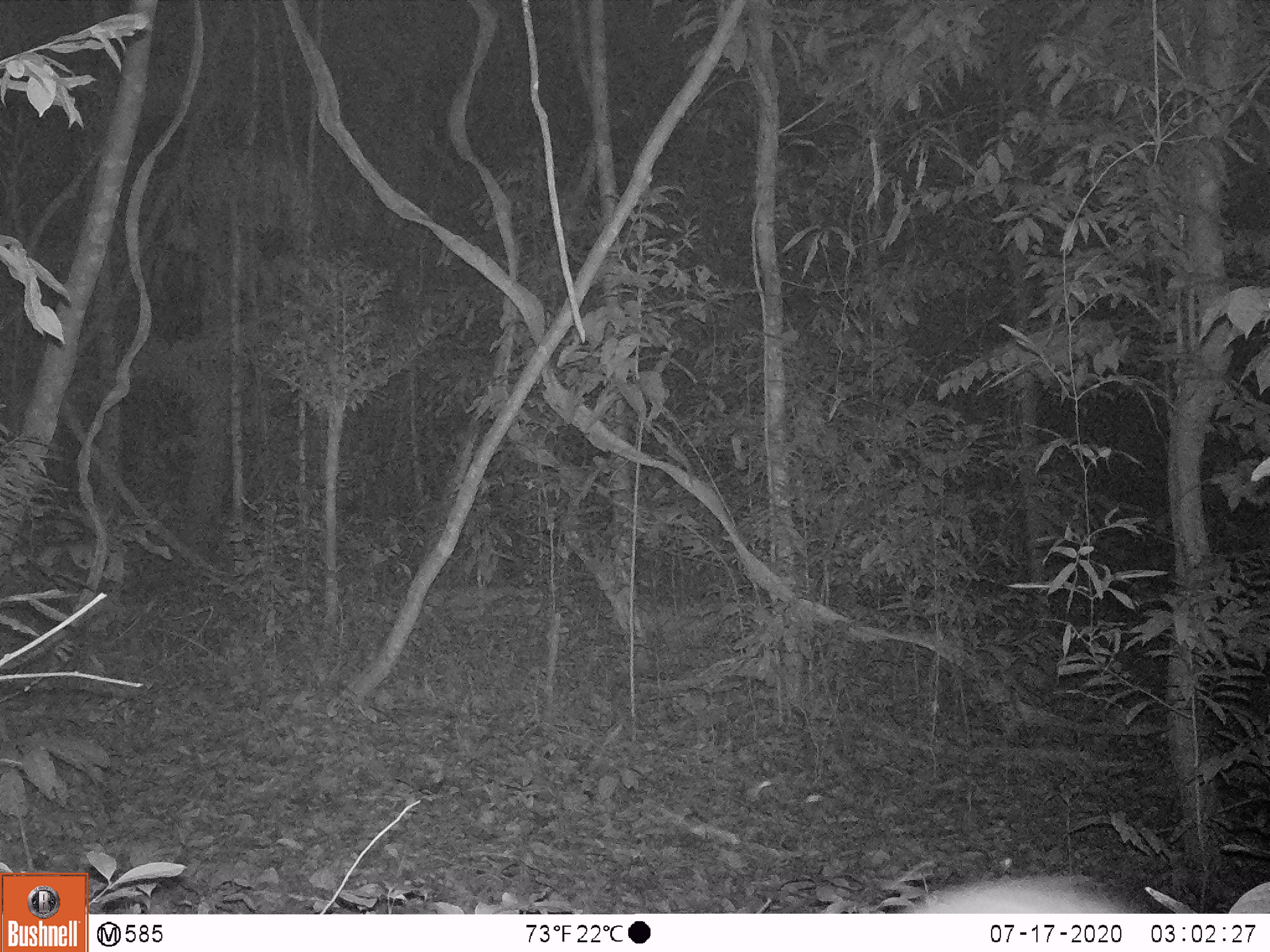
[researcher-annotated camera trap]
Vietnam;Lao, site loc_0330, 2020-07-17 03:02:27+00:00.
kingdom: Animalia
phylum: Chordata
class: Mammalia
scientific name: Mammalia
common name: mammal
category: unidentified small mammal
Unidentified small mammal (mammal) (Mammalia). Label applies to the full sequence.